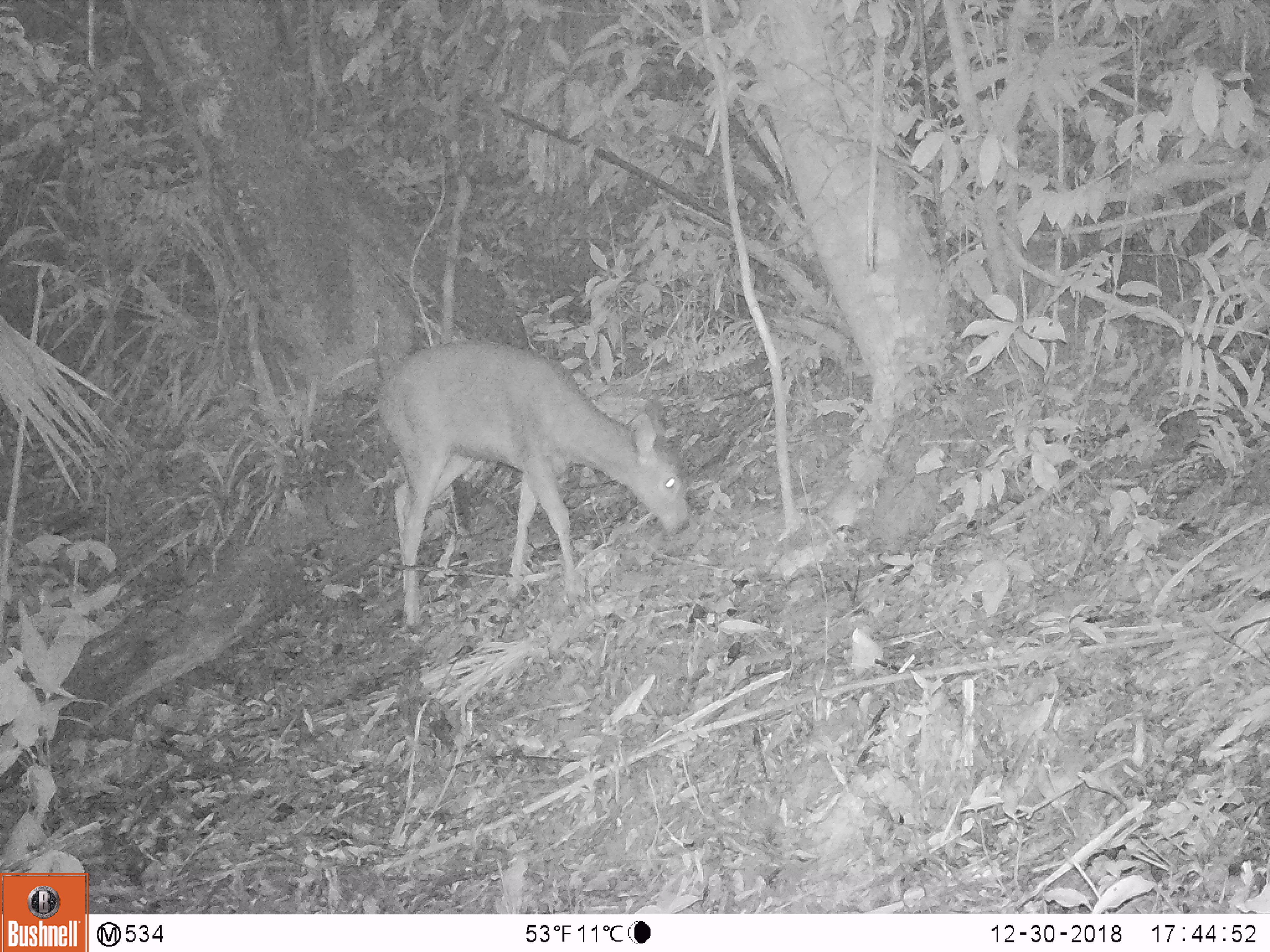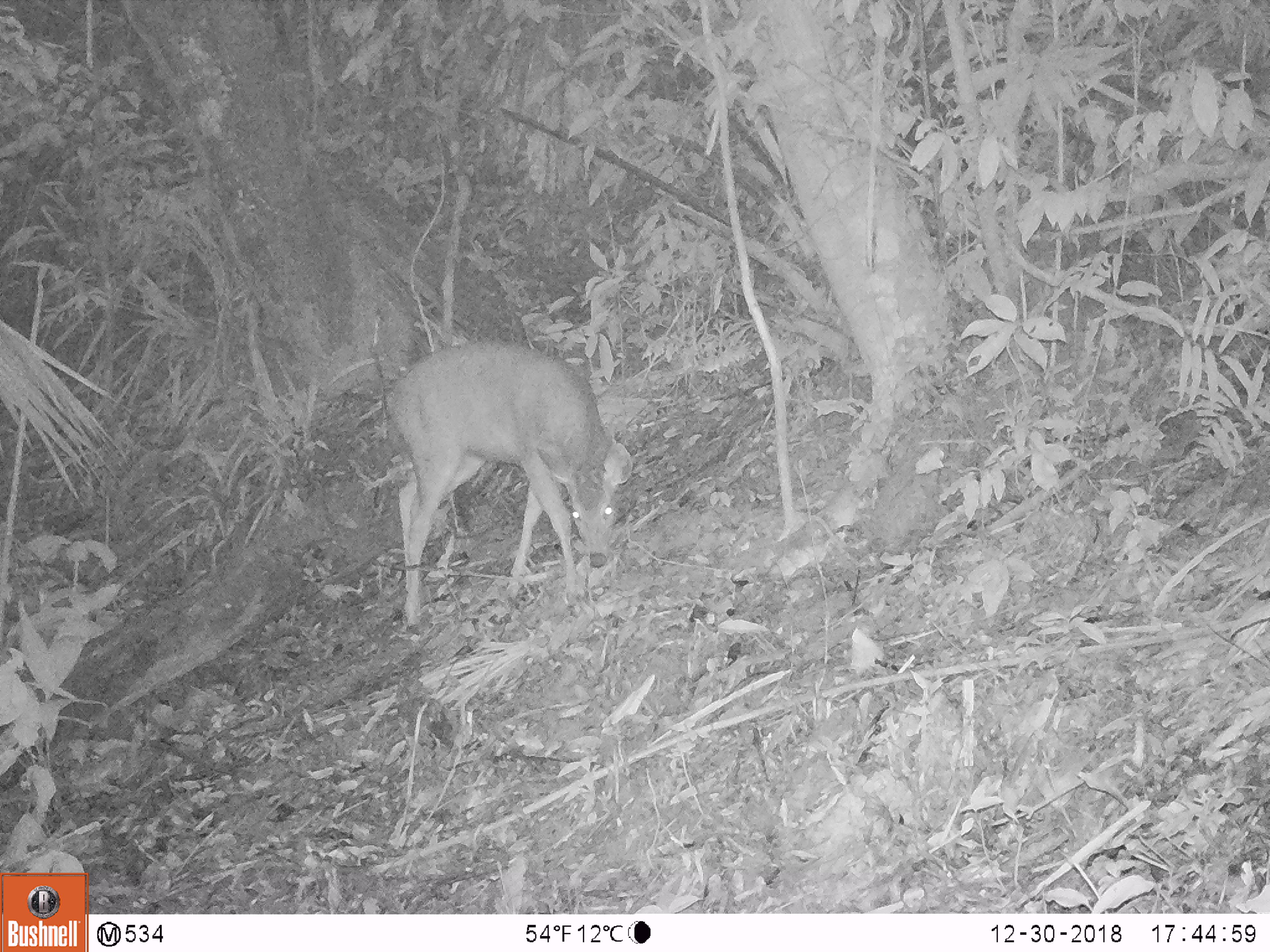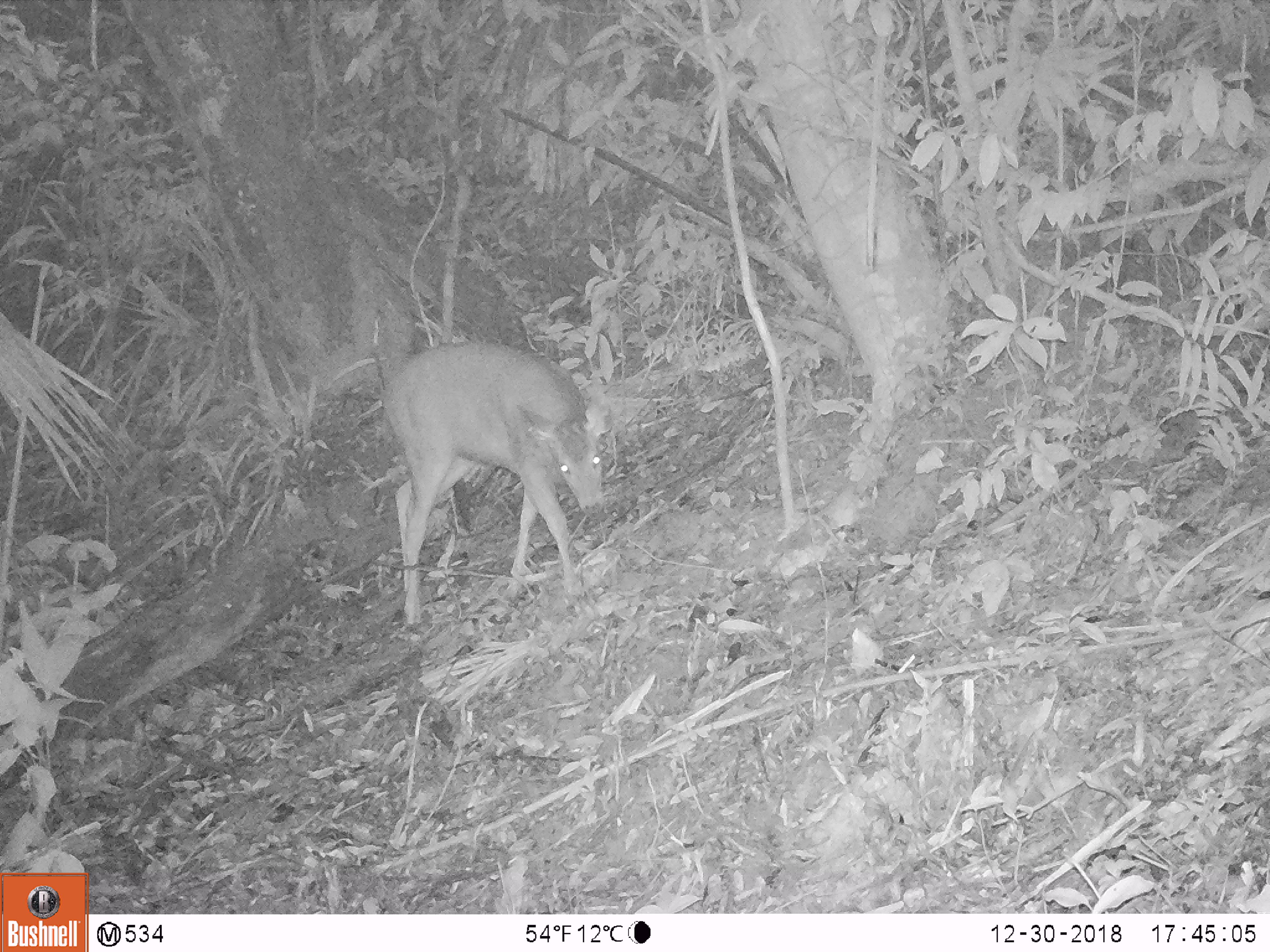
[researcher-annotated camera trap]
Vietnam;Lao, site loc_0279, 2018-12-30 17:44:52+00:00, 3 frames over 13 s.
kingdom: Animalia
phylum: Chordata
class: Mammalia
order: Artiodactyla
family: Cervidae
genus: Rusa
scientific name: Rusa unicolor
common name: sambar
Sambar (Rusa unicolor). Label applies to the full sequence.